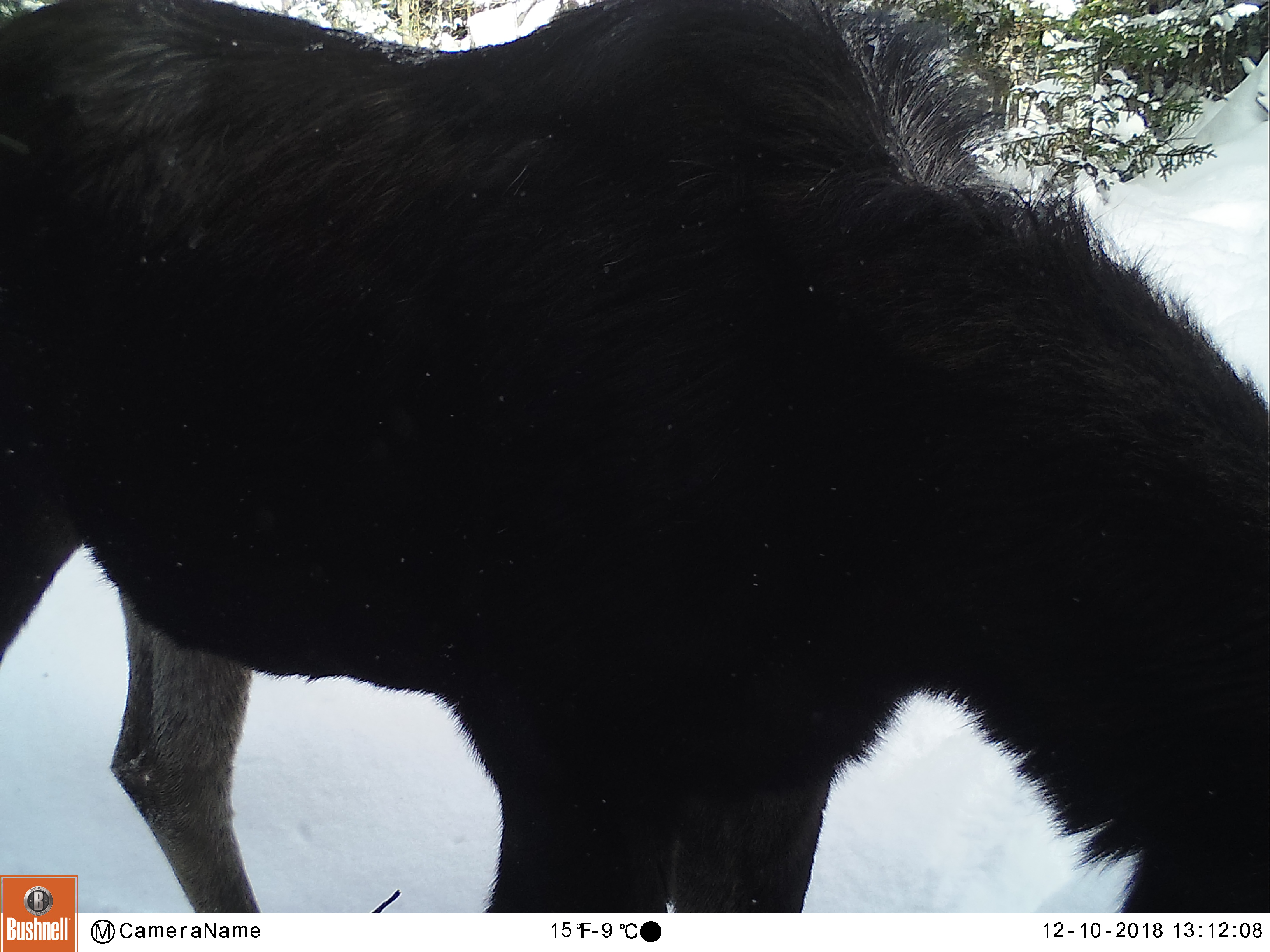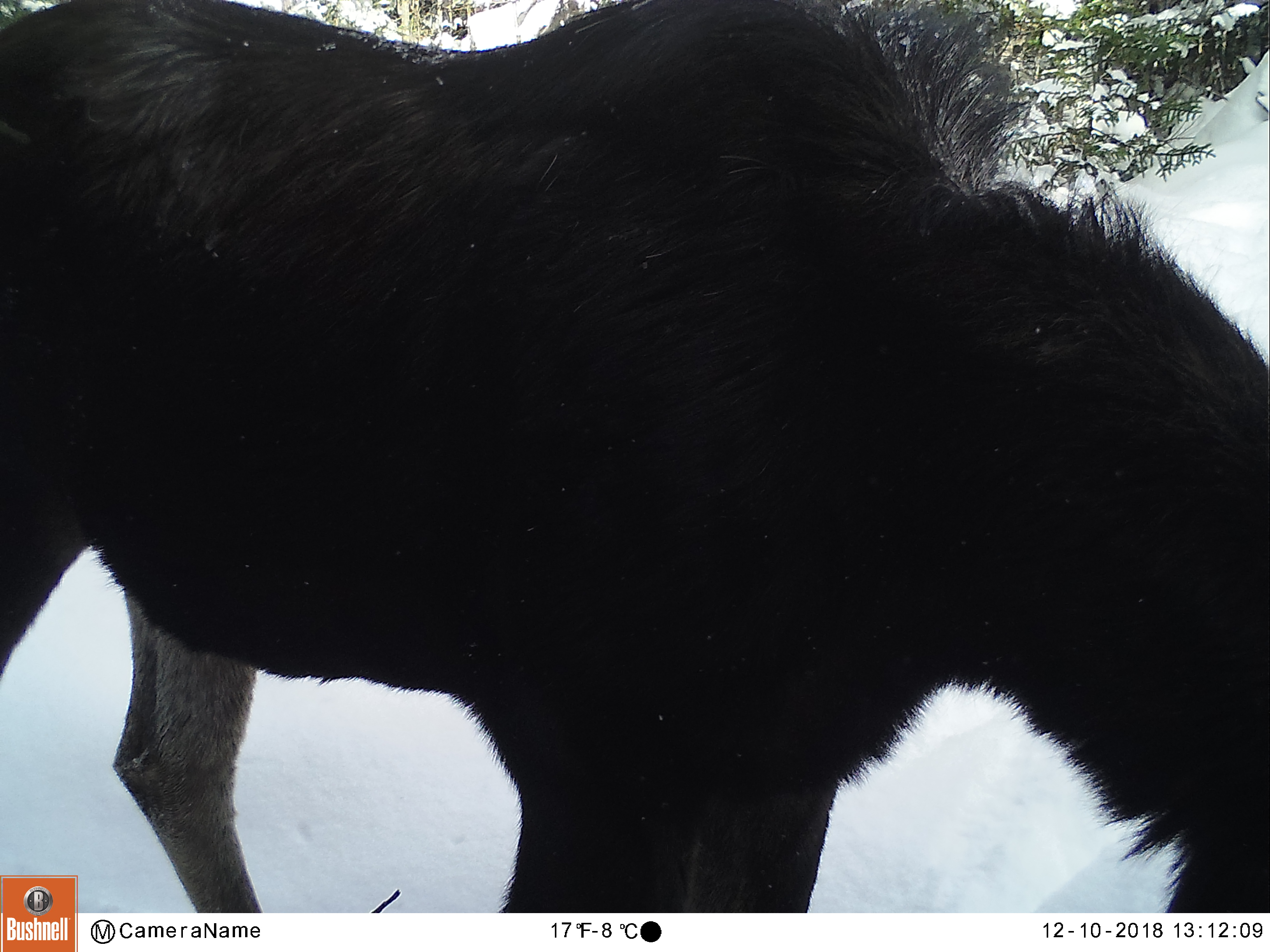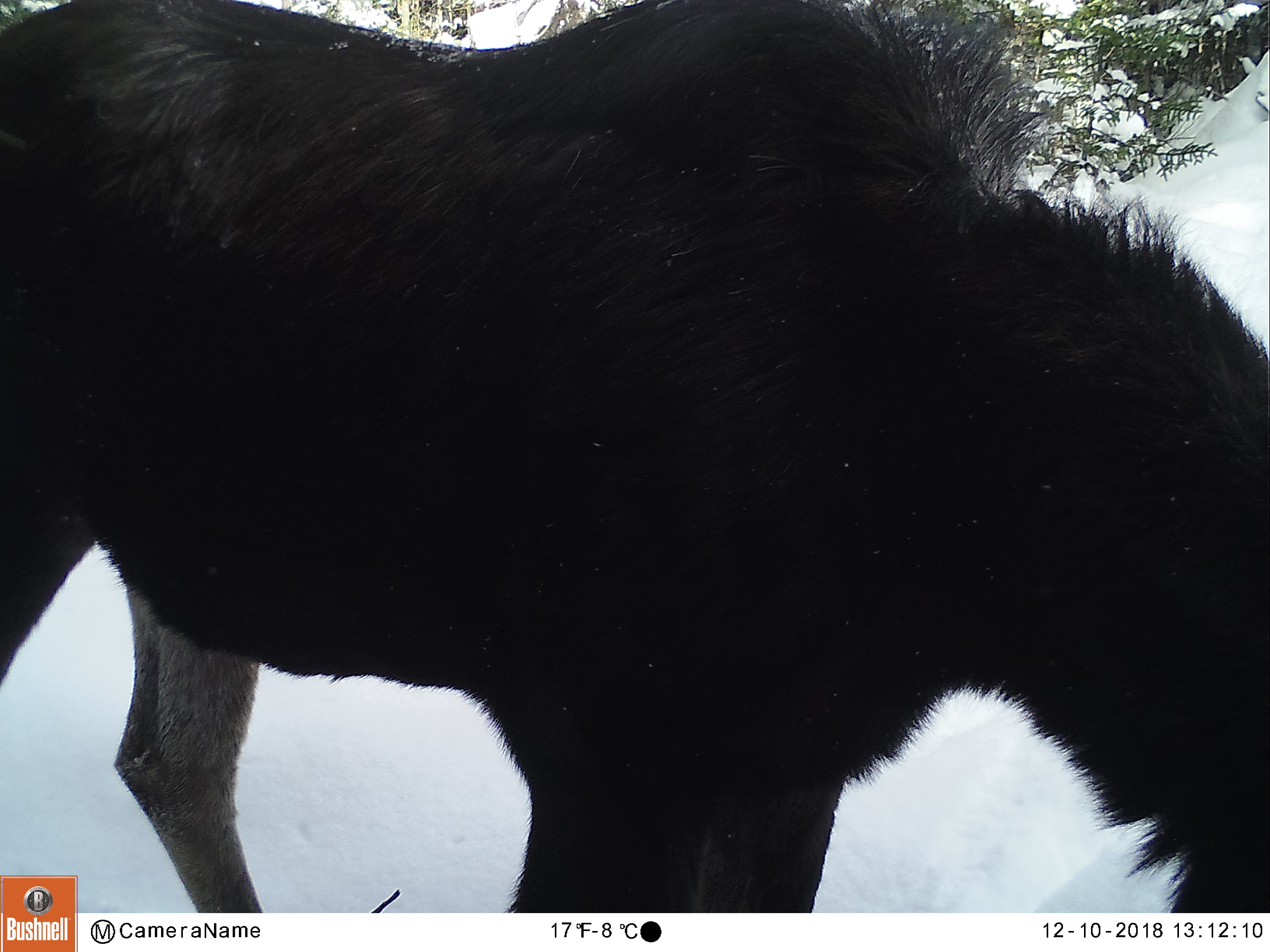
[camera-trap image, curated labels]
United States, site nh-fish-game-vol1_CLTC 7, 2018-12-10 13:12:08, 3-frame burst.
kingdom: Animalia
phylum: Chordata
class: Mammalia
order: Artiodactyla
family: Cervidae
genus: Alces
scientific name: Alces alces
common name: moose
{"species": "moose (Alces alces)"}